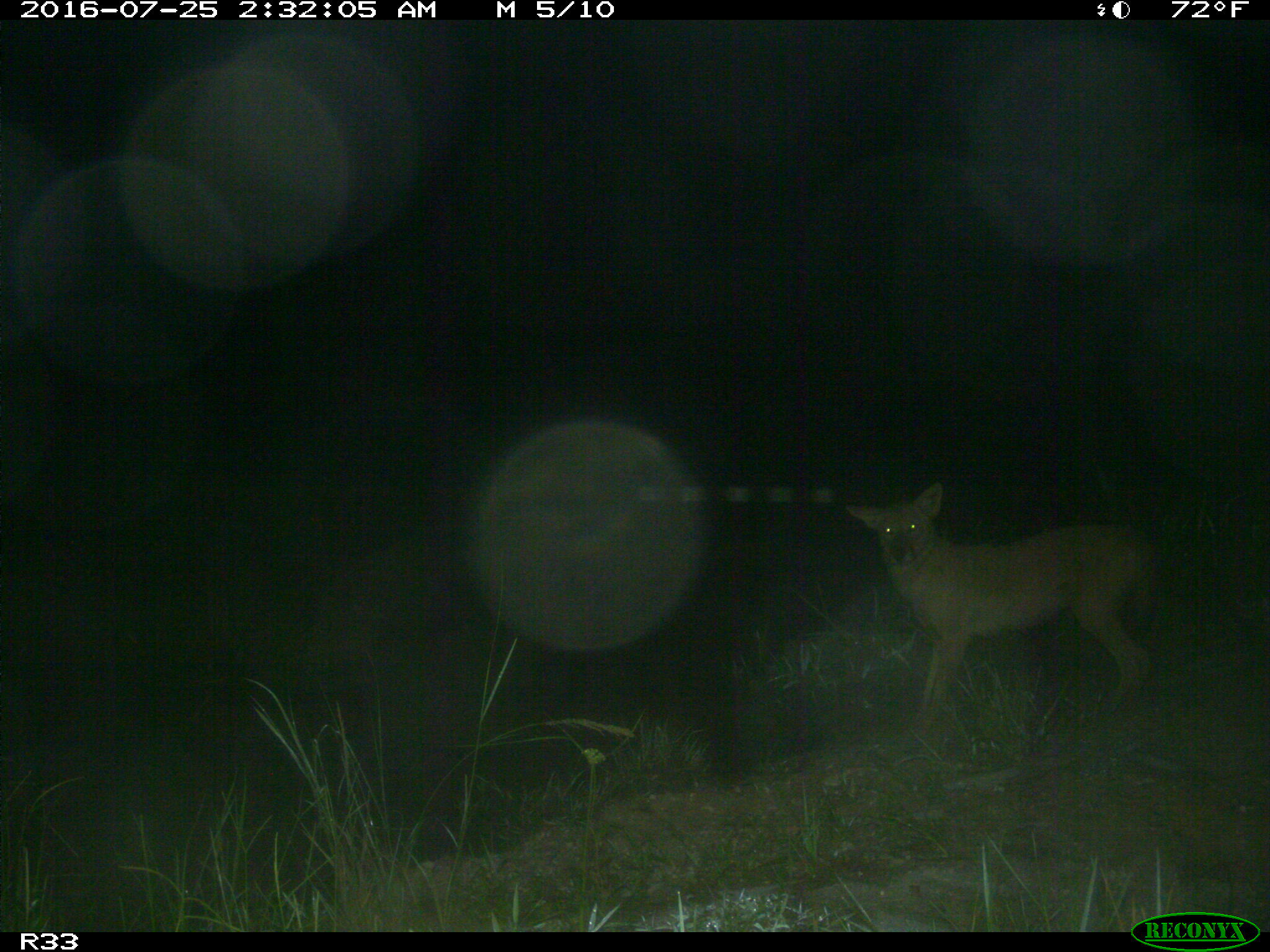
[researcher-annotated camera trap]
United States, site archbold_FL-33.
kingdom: Animalia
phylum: Chordata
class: Mammalia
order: Carnivora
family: Canidae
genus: Canis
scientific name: Canis latrans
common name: coyote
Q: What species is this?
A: Canis latrans (coyote).